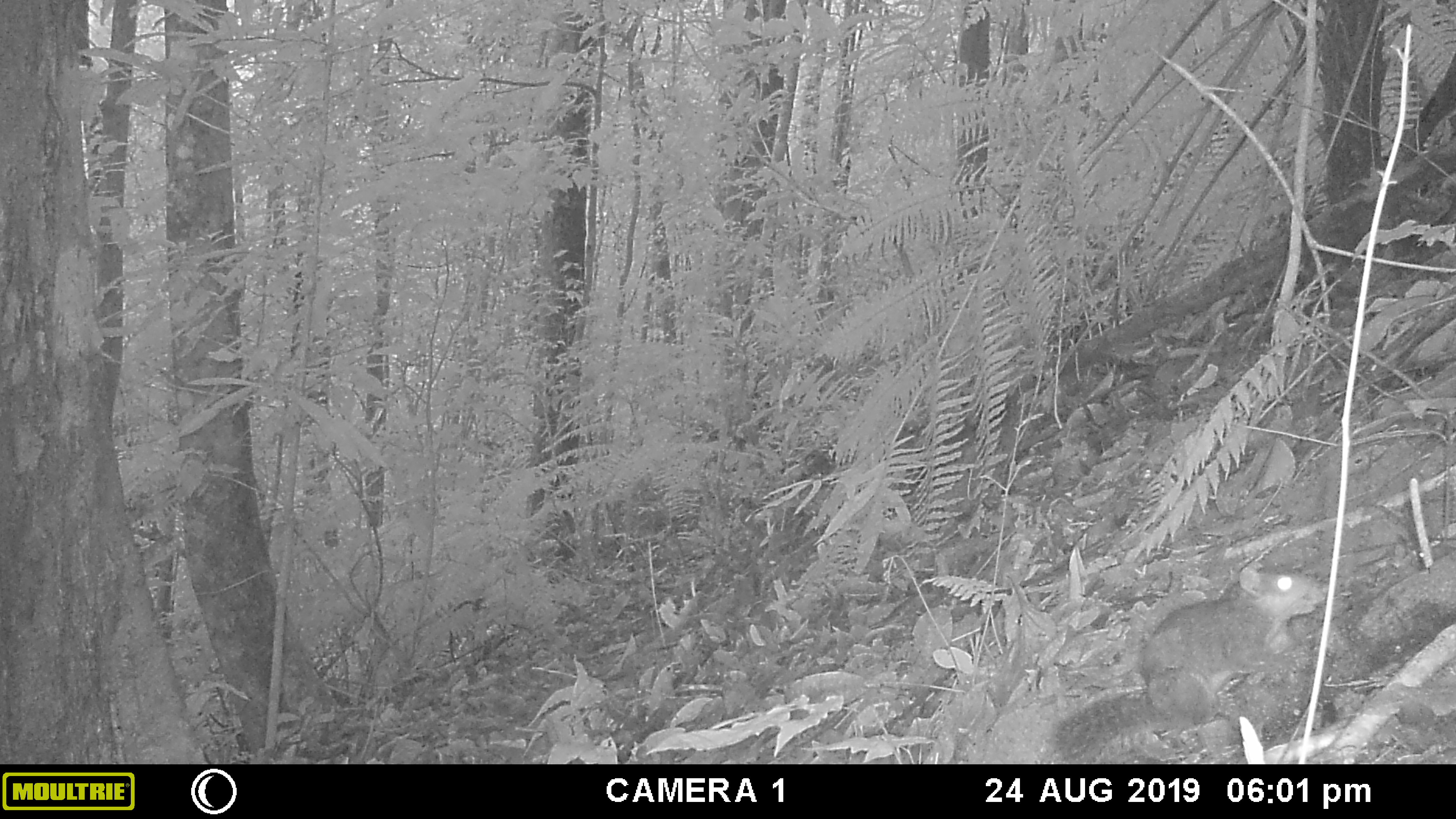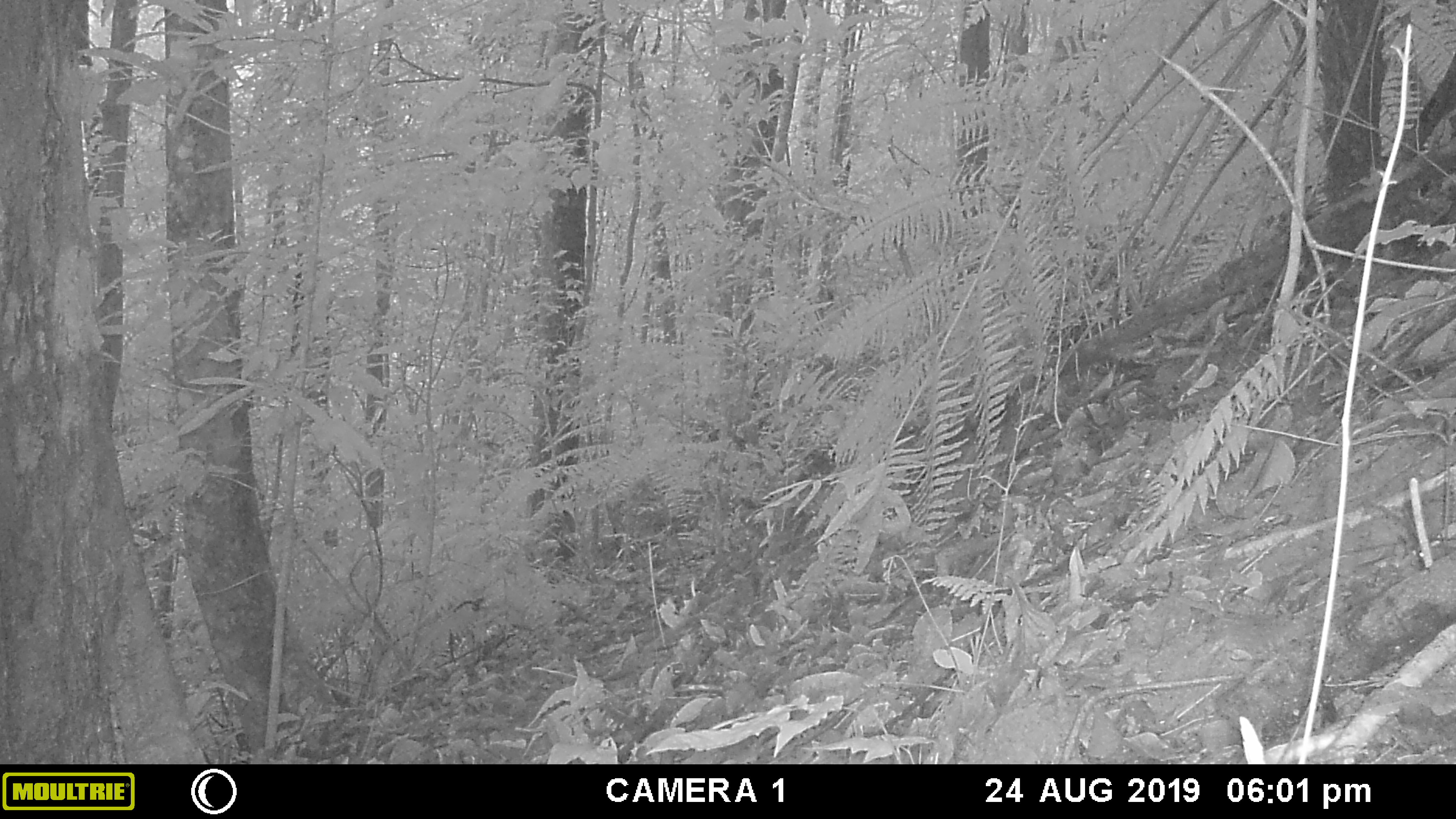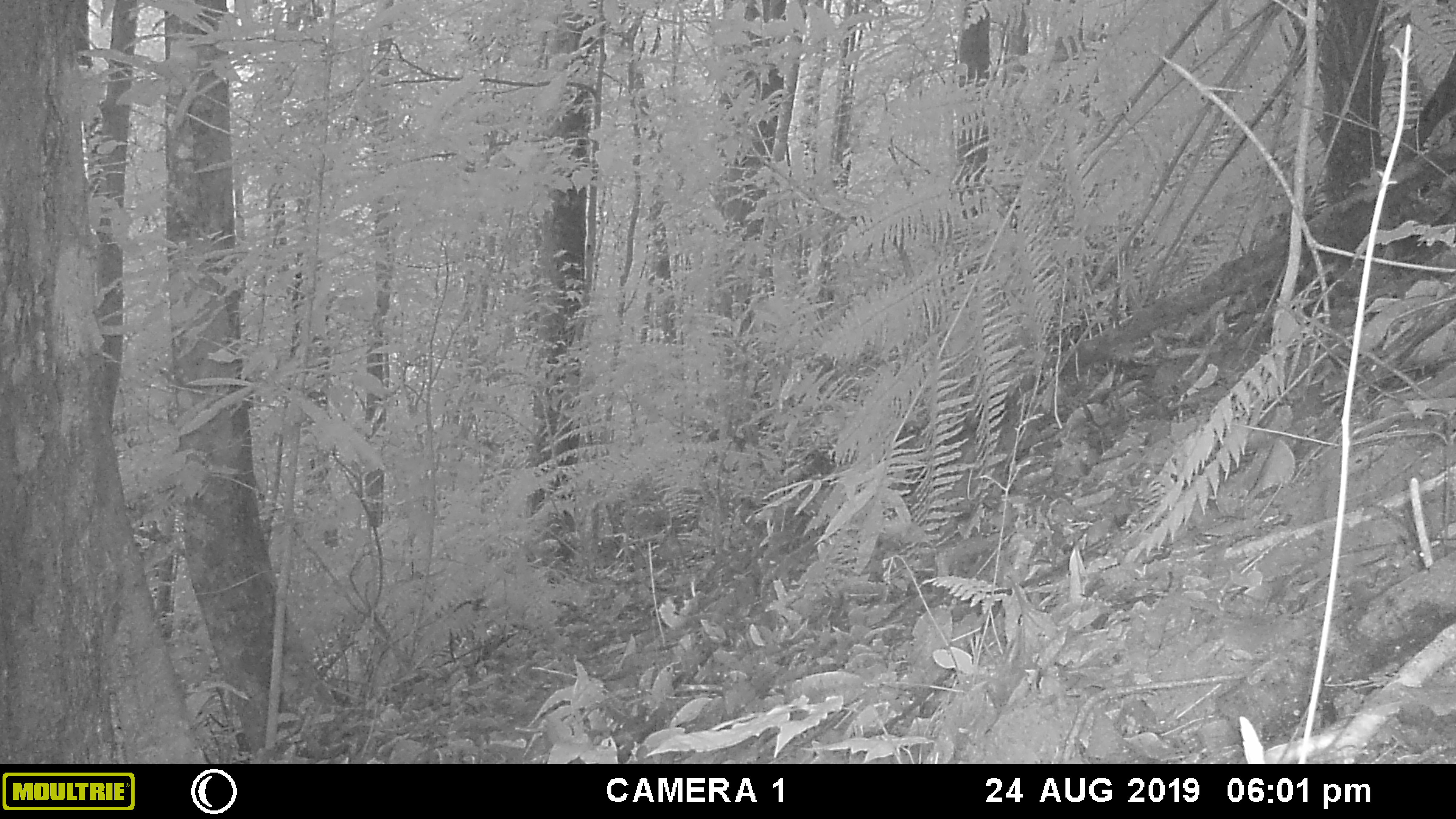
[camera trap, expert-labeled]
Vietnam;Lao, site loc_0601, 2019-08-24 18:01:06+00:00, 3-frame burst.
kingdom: Animalia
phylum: Chordata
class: Mammalia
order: Rodentia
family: Sciuridae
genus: Dremomys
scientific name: Dremomys rufigenis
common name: red-cheeked squirrel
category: red cheeked squirrel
Red cheeked squirrel (red-cheeked squirrel) (Dremomys rufigenis). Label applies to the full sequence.